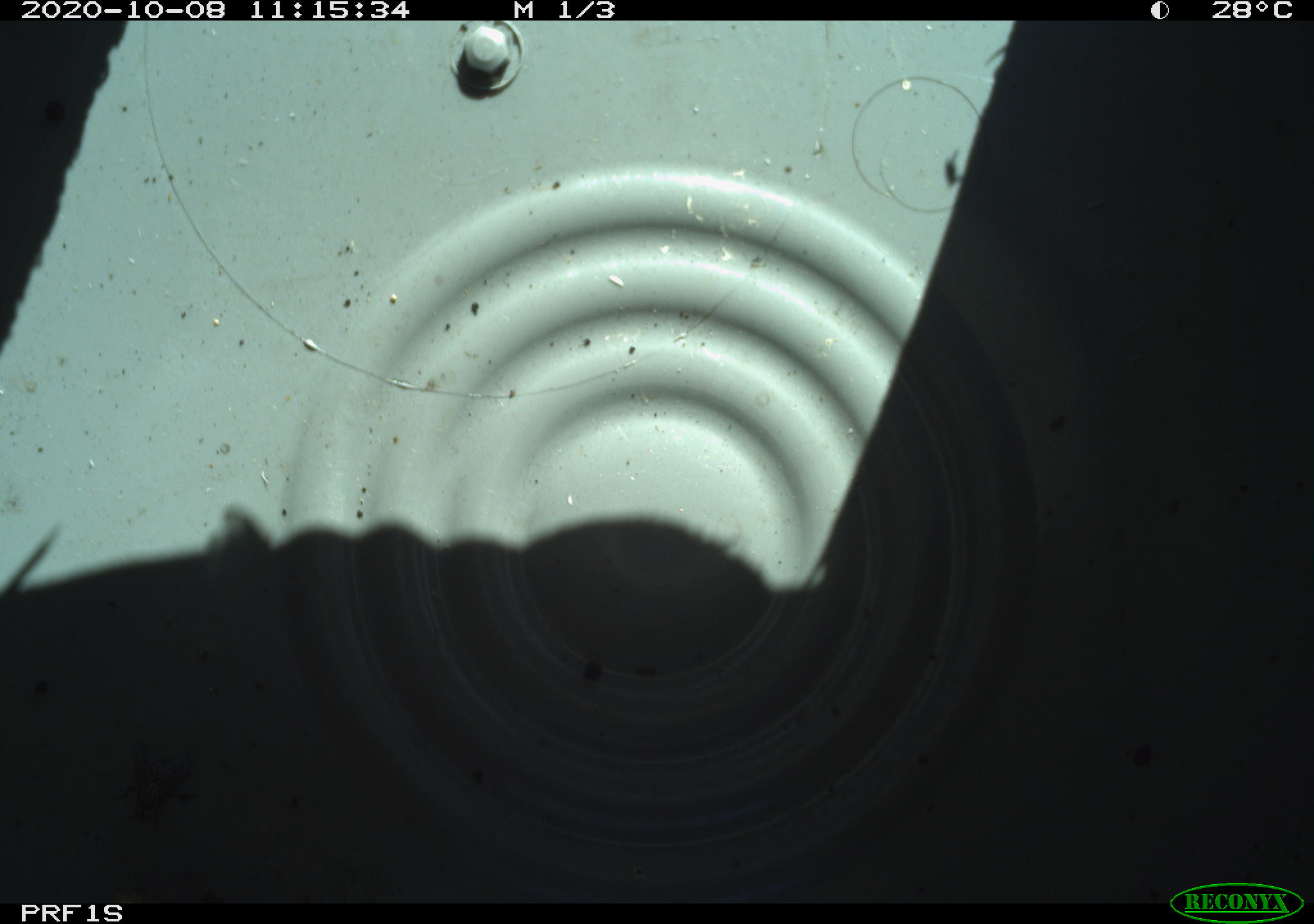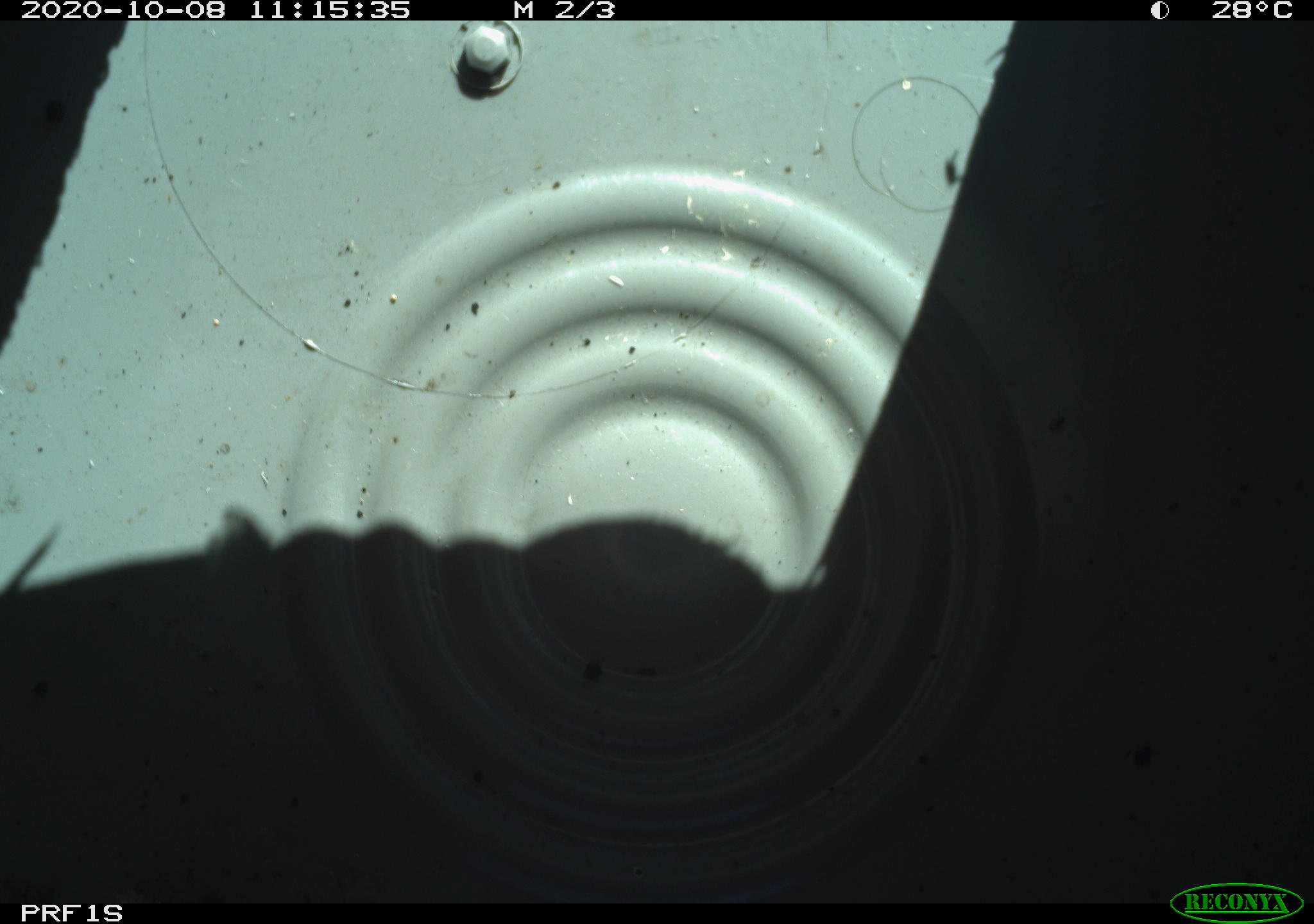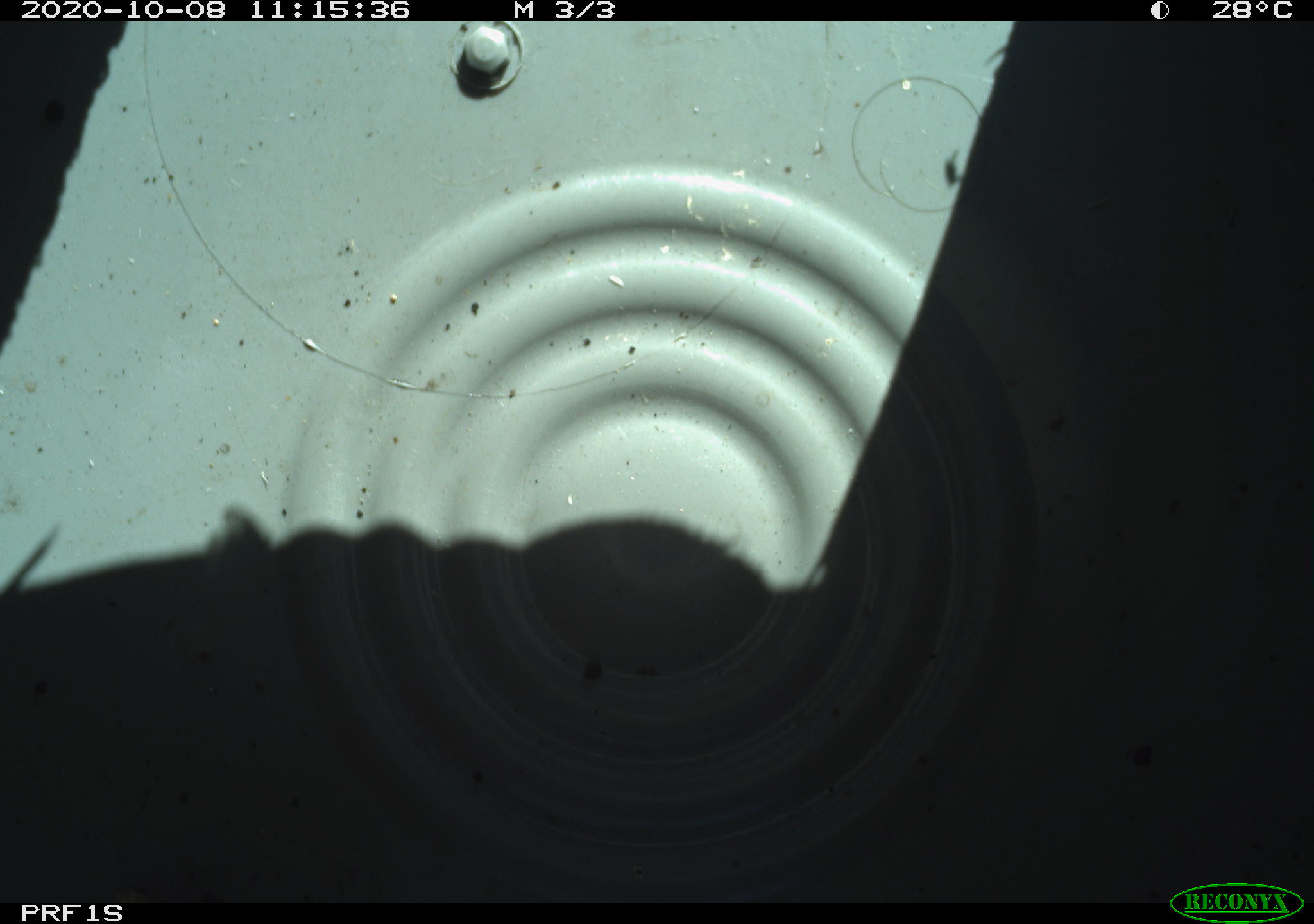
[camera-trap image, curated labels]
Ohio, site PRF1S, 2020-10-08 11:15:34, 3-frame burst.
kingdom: Animalia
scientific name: Animalia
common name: animal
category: invertebrate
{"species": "invertebrate (animal) (Animalia)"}